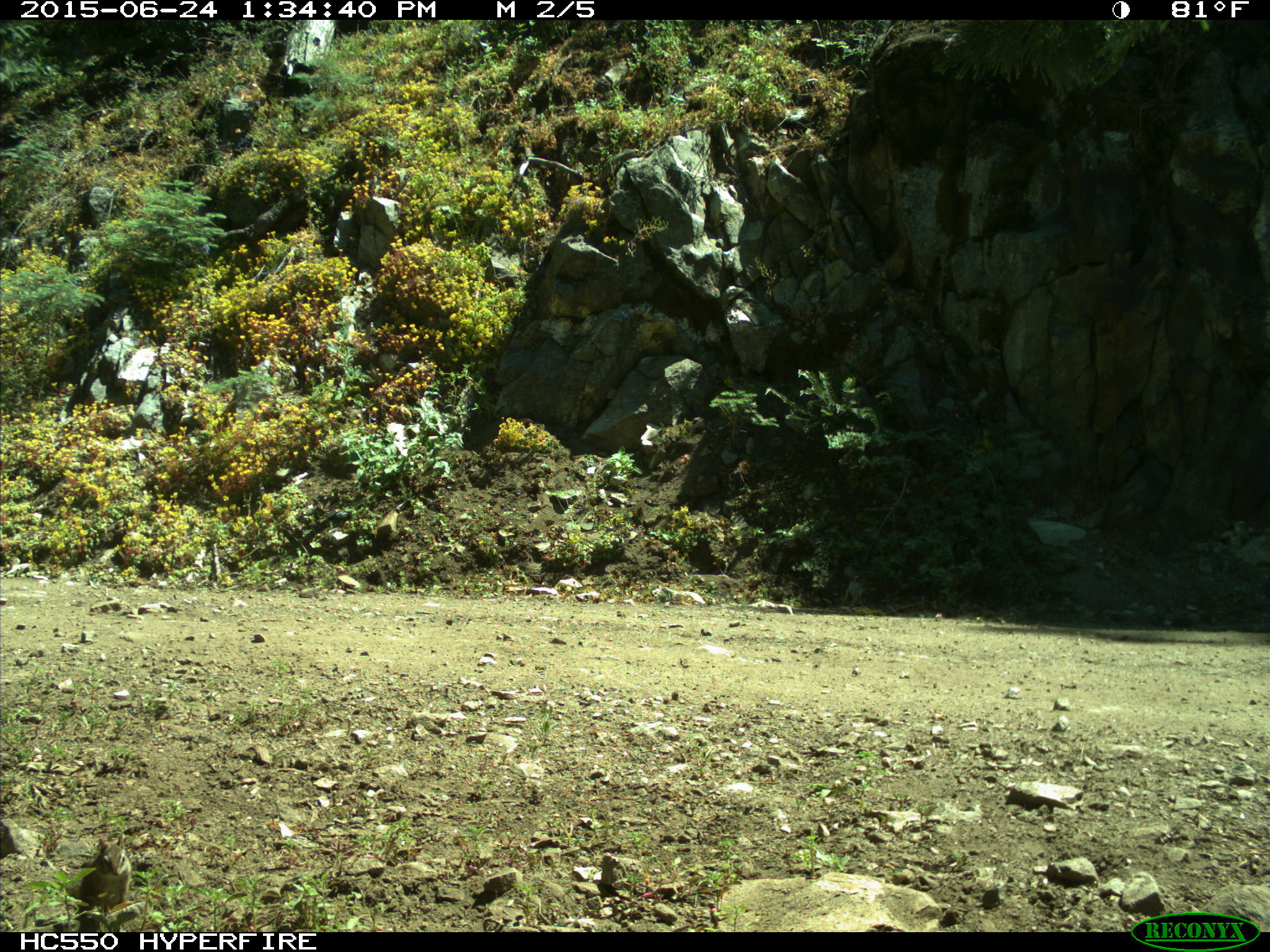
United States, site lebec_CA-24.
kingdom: Animalia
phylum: Chordata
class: Mammalia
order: Rodentia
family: Sciuridae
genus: Tamias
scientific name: Tamias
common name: chipmunk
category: unidentified chipmunk